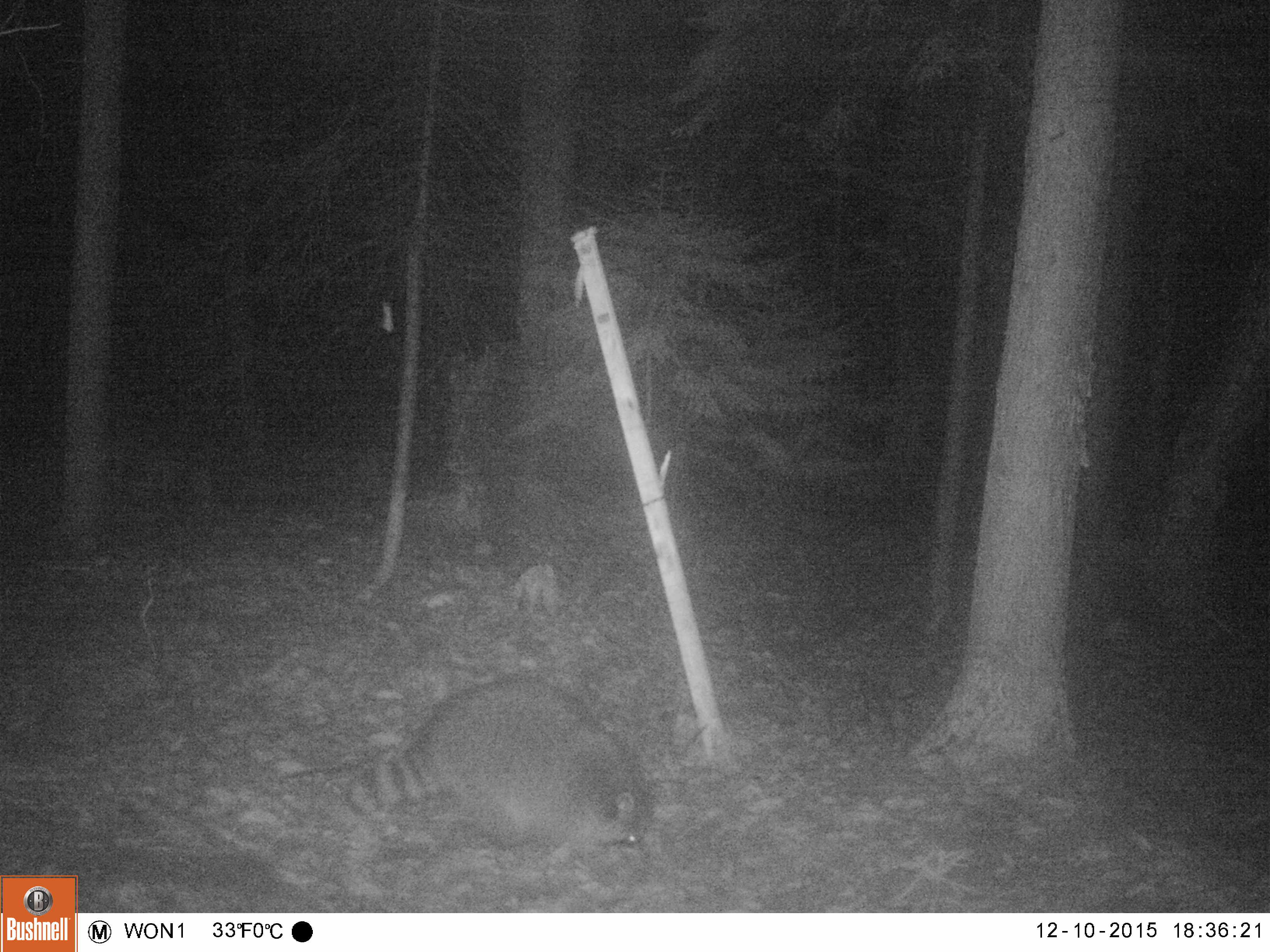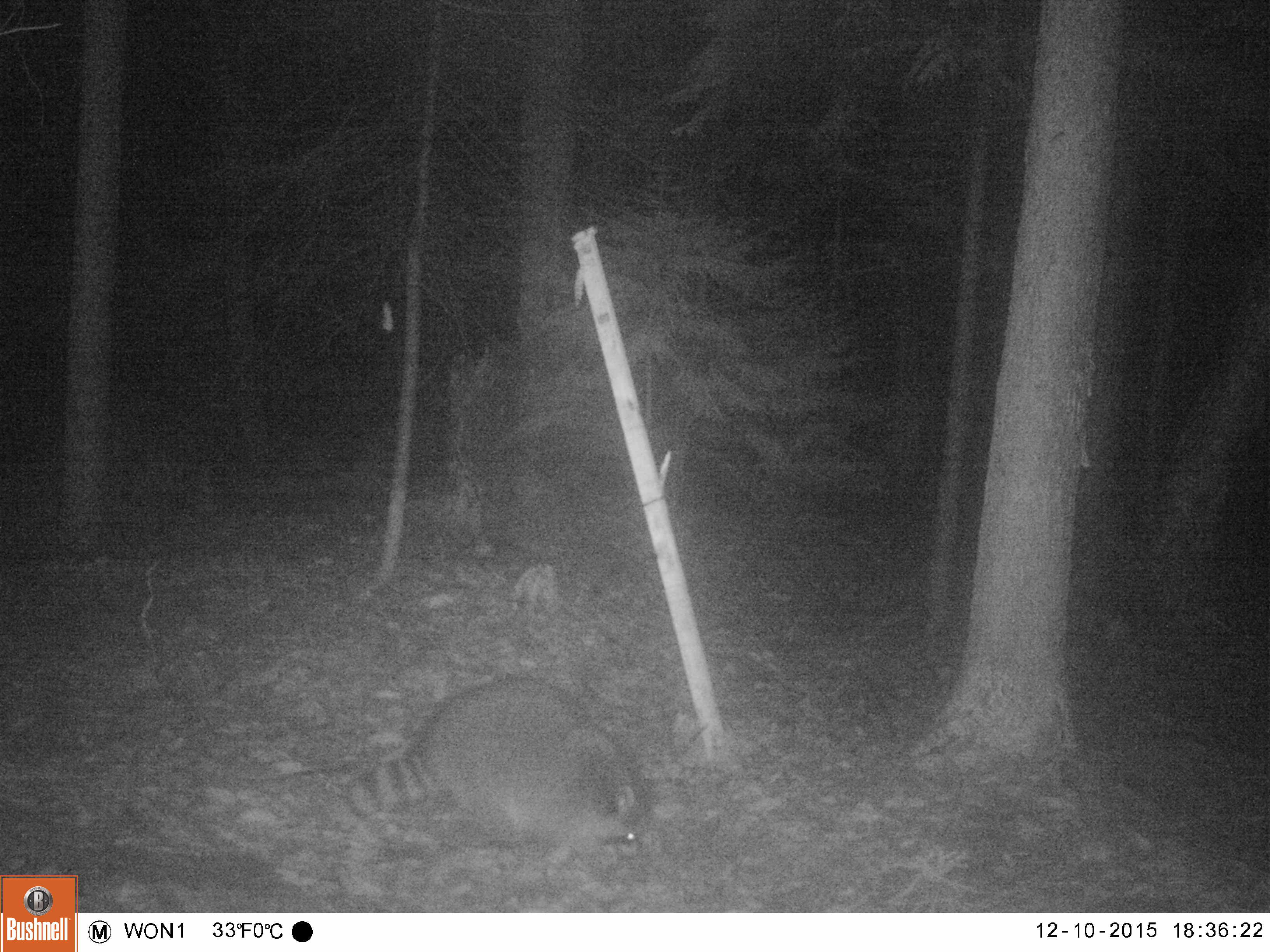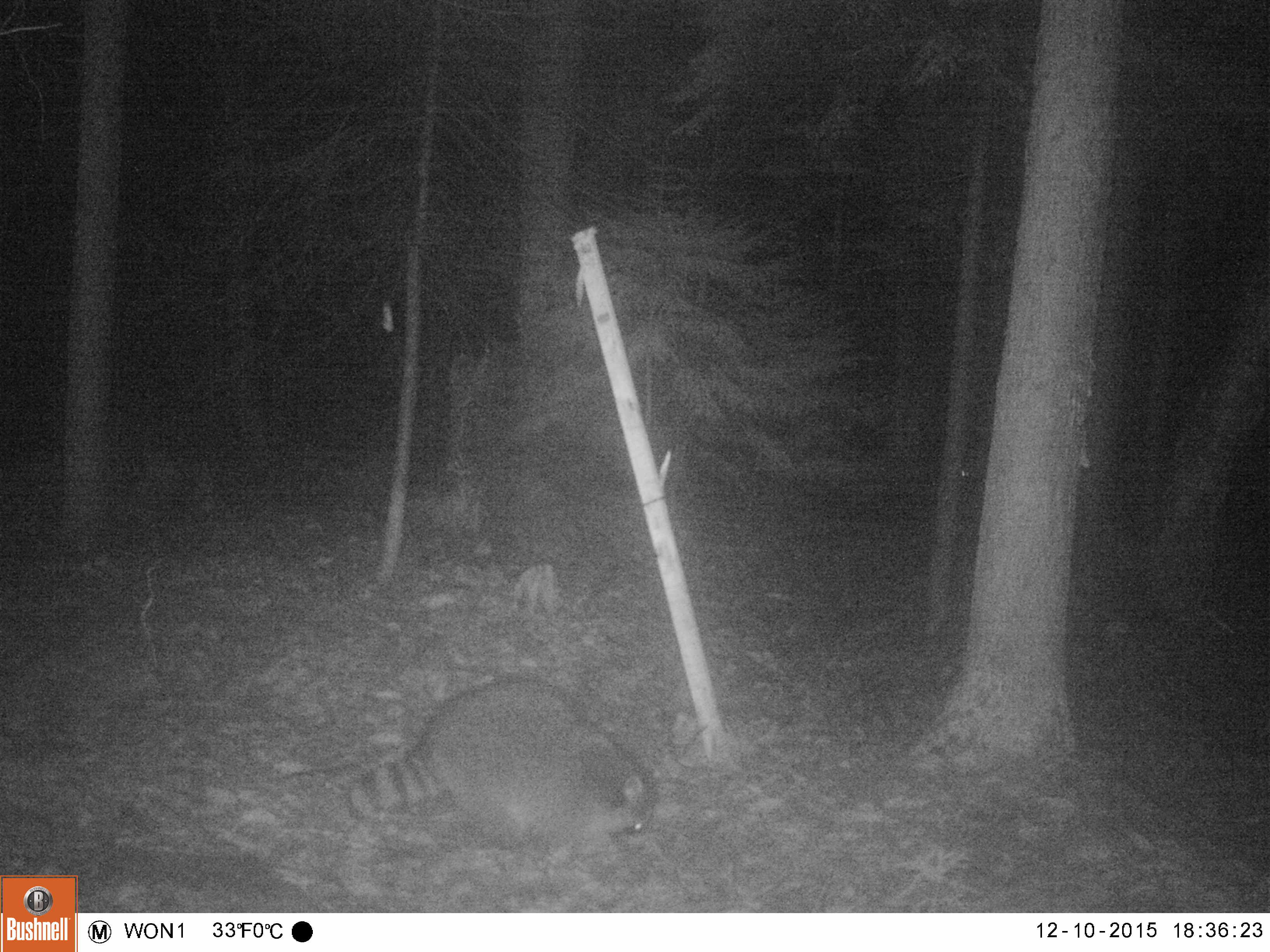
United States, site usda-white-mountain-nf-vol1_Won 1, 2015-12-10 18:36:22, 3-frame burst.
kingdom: Animalia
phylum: Chordata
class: Mammalia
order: Carnivora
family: Procyonidae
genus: Procyon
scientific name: Procyon lotor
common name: raccoon